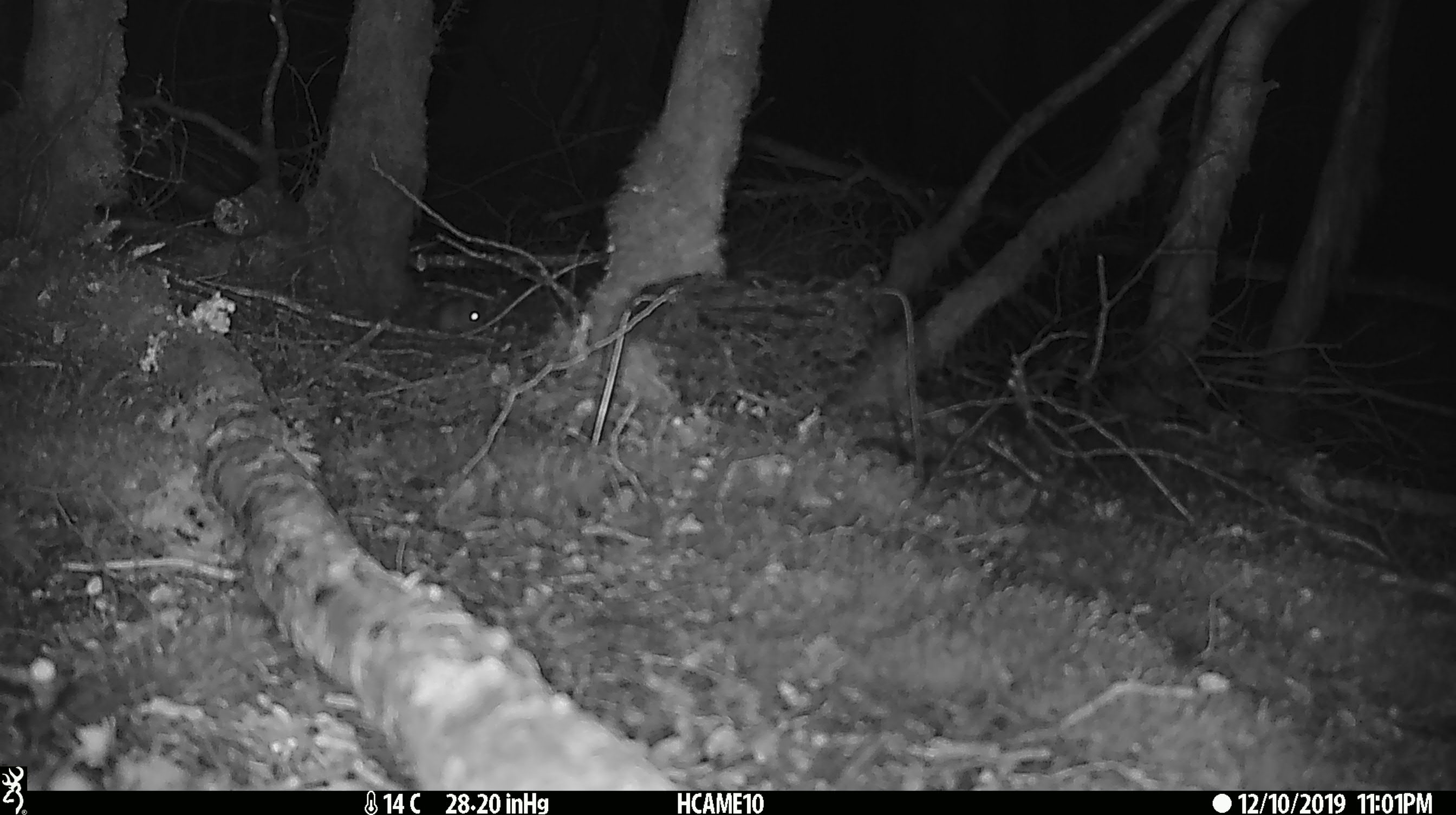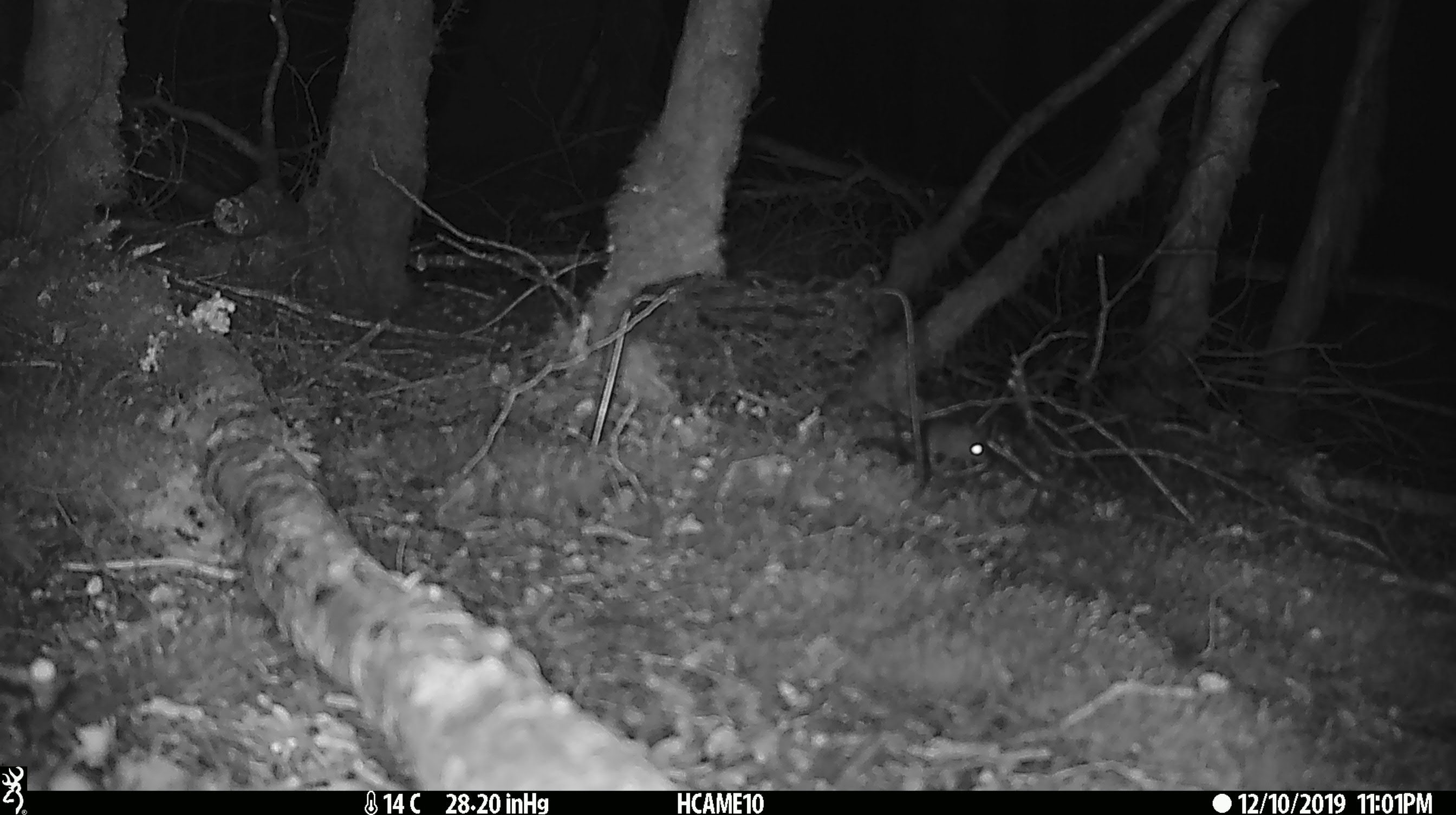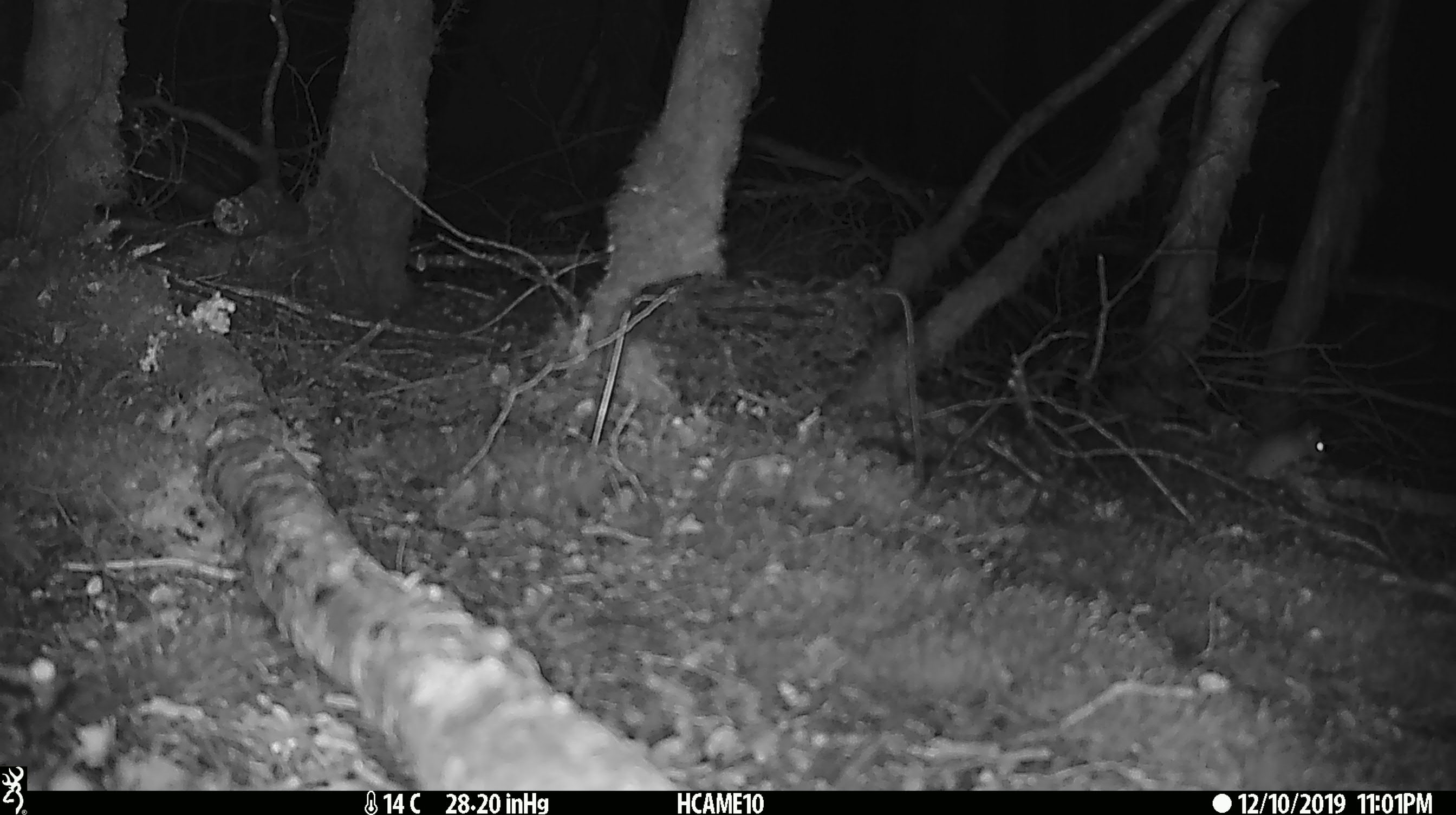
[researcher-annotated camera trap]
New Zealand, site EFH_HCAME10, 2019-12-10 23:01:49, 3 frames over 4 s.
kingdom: Animalia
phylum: Chordata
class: Mammalia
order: Rodentia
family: Muridae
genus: Mus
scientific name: Mus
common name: mouse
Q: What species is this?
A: Mouse (Mus).